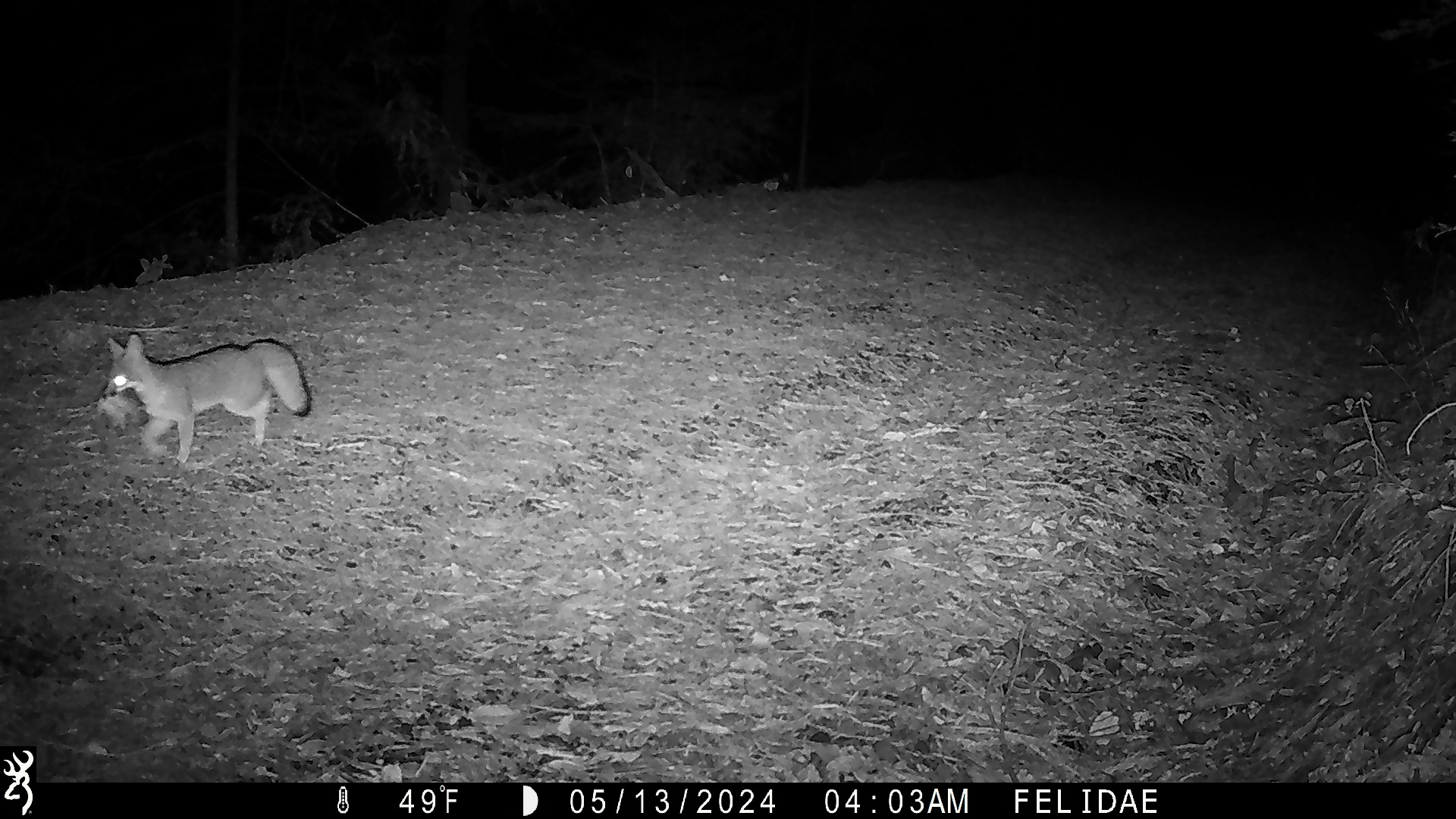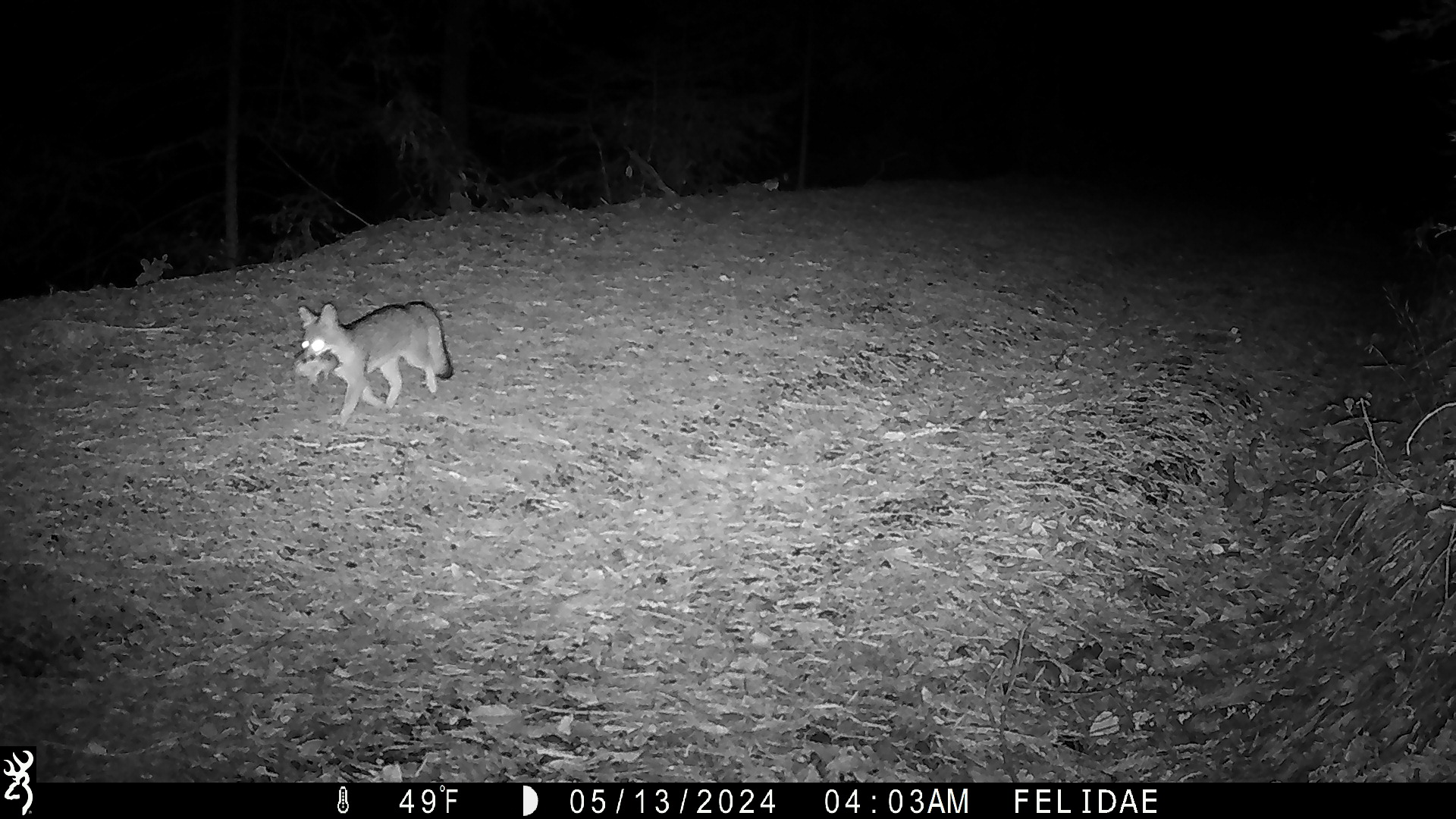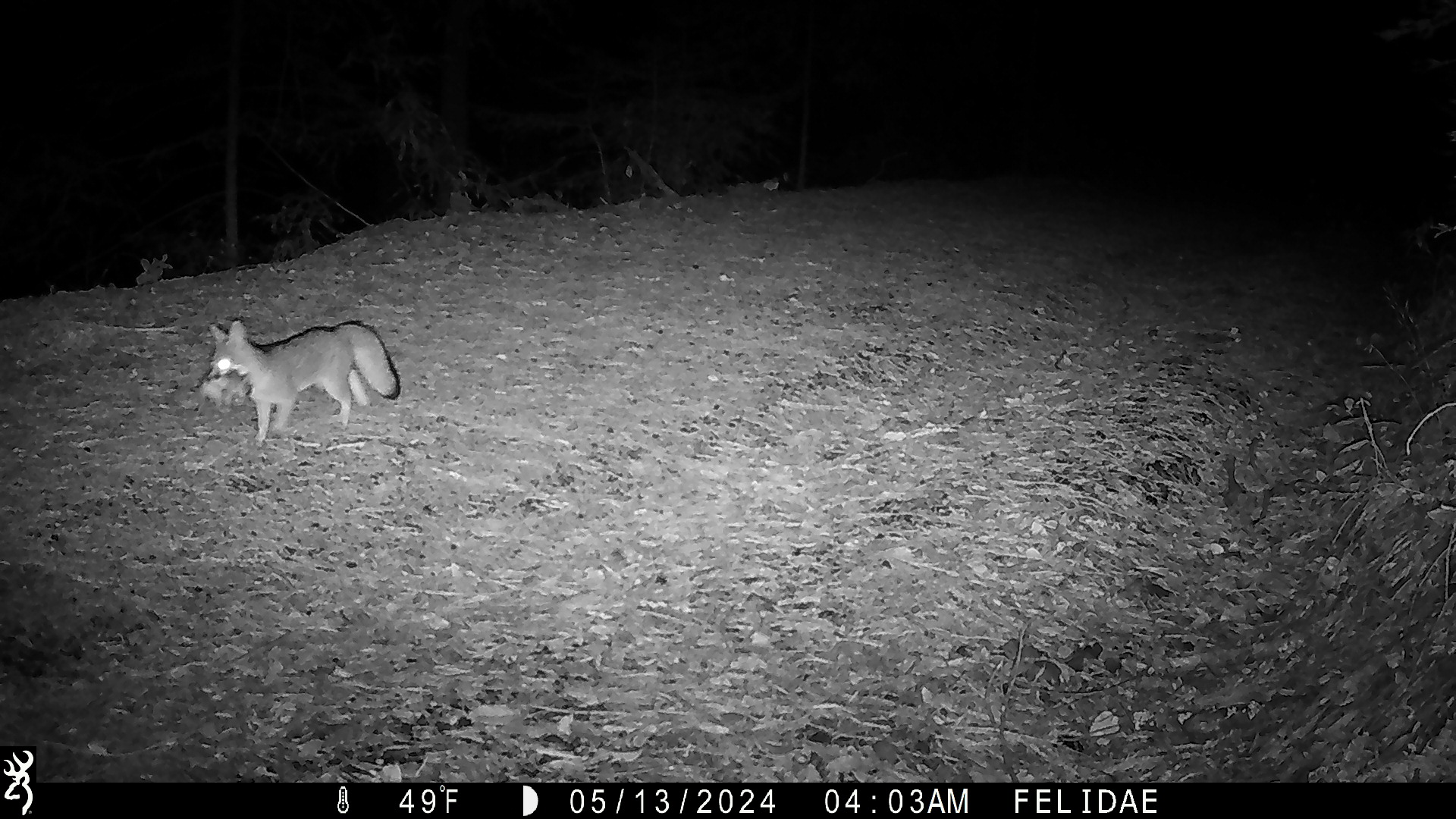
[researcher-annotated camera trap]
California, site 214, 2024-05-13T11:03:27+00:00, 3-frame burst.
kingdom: Animalia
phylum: Chordata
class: Mammalia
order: Carnivora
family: Canidae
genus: Urocyon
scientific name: Urocyon cinereoargenteus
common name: gray fox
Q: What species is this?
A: Gray fox (Urocyon cinereoargenteus).